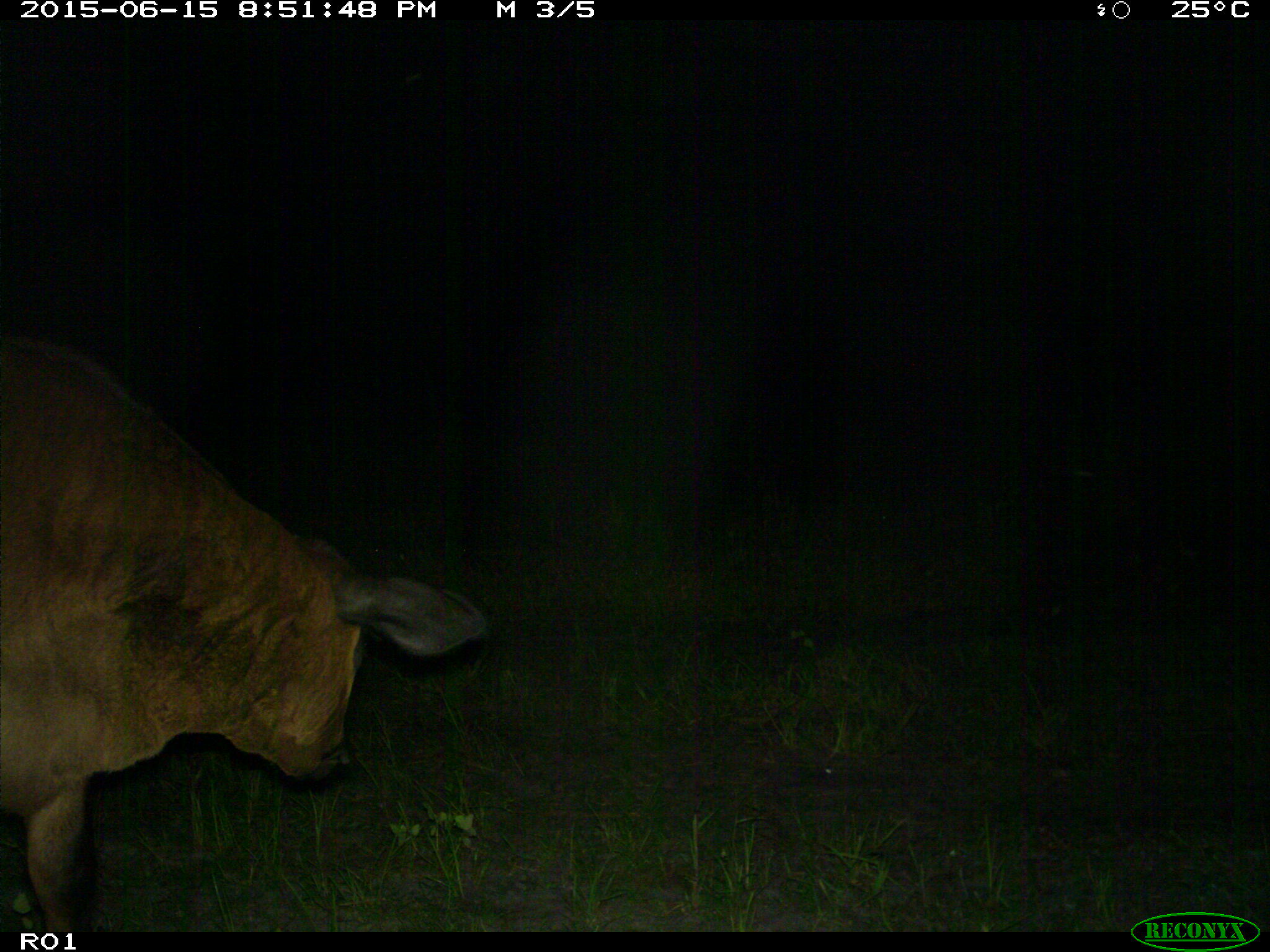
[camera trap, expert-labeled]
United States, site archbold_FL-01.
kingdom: Animalia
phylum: Chordata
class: Mammalia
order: Artiodactyla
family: Bovidae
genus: Bos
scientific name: Bos taurus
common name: domestic cow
Bos taurus (domestic cow).